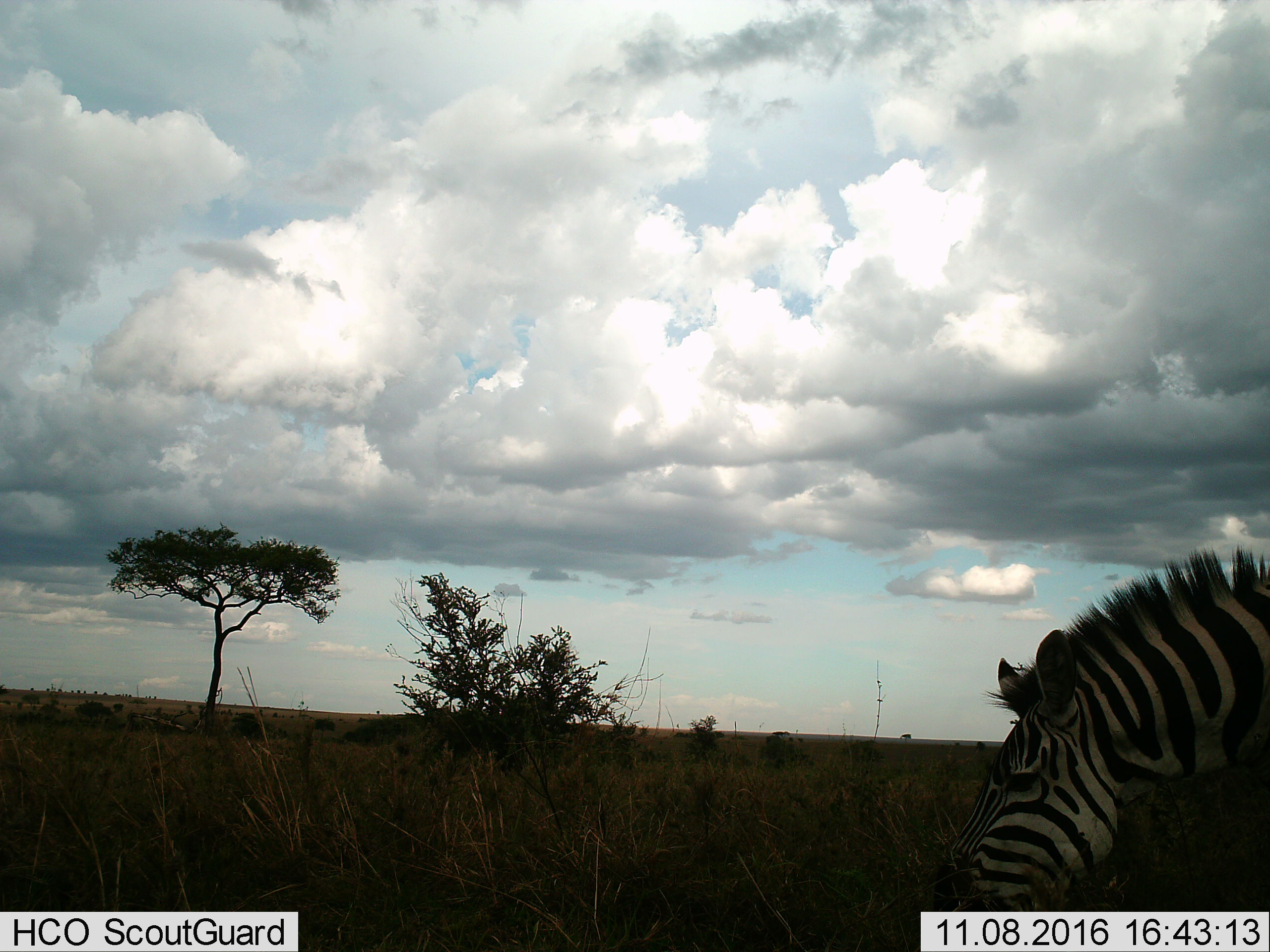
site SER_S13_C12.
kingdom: Animalia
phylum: Chordata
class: Mammalia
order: Perissodactyla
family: Equidae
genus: Equus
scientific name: Equus quagga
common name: plains zebra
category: zebraplains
Zebraplains (plains zebra) (Equus quagga), count 1. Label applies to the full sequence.